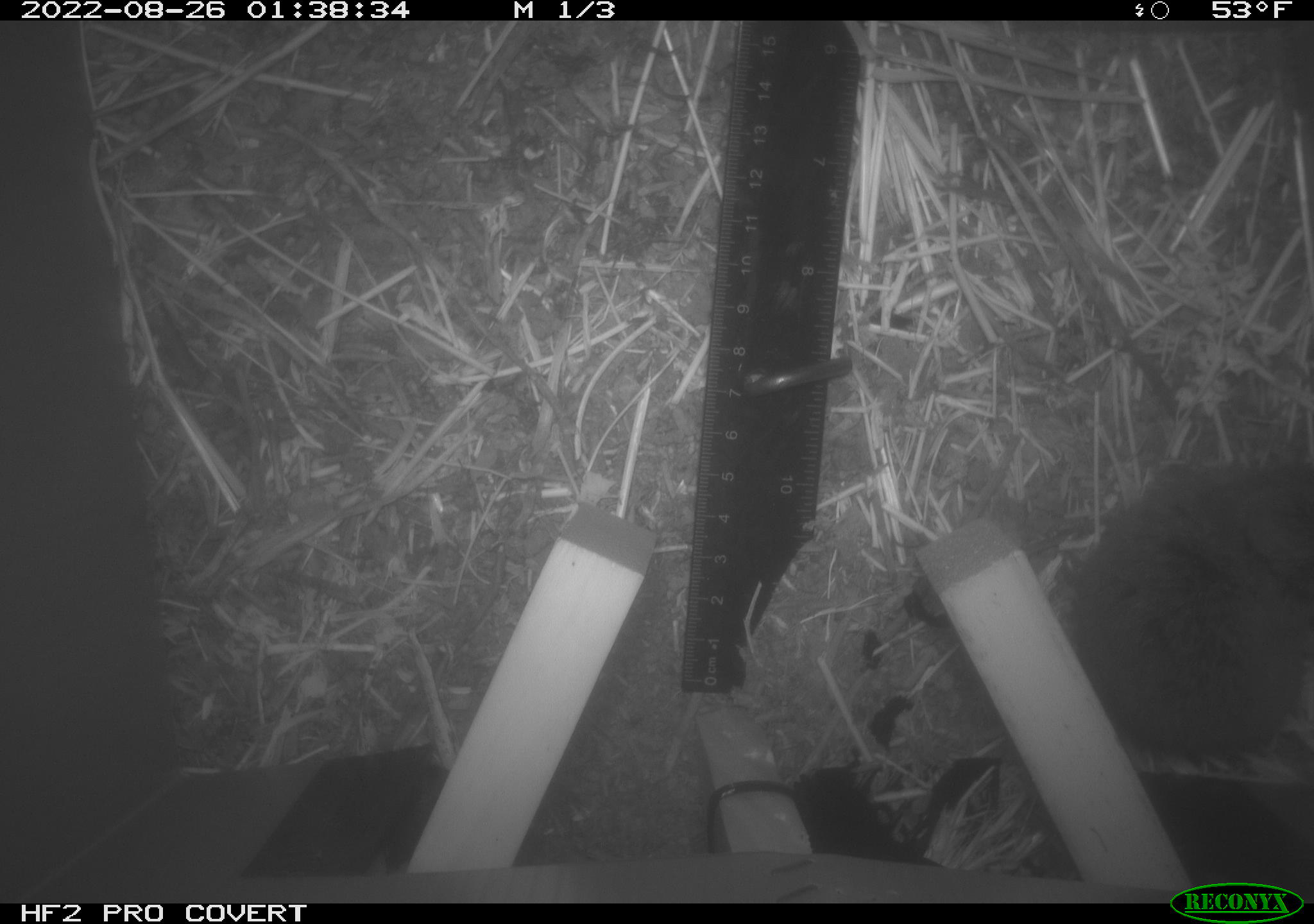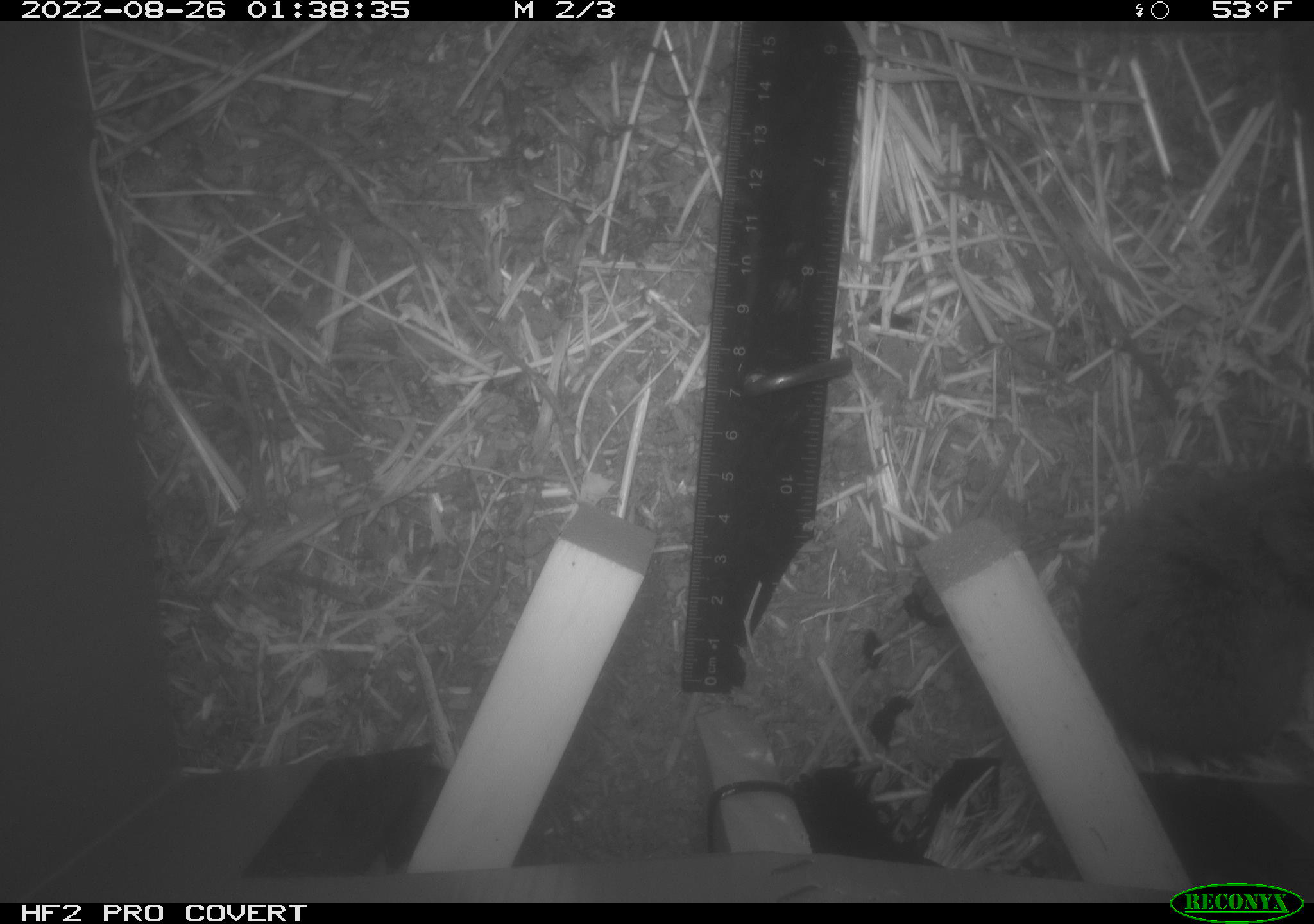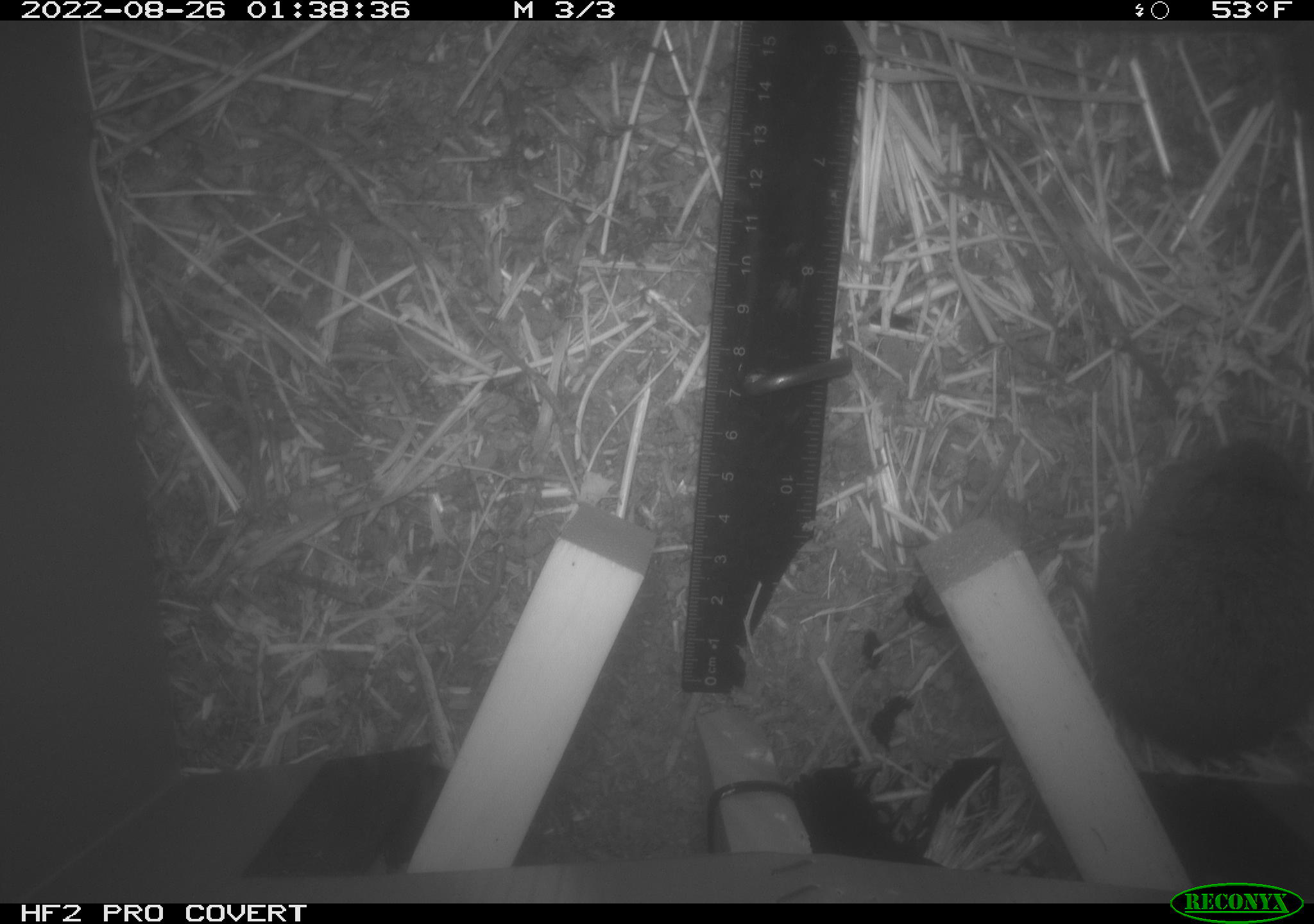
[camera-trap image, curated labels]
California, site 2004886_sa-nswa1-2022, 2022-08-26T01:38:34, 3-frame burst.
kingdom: Animalia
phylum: Chordata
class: Mammalia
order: Rodentia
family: Cricetidae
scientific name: Cricetidae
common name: hamsters, voles, lemmings, and allies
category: cricetidae family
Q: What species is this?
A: Cricetidae family (hamsters, voles, lemmings, and allies) (Cricetidae).